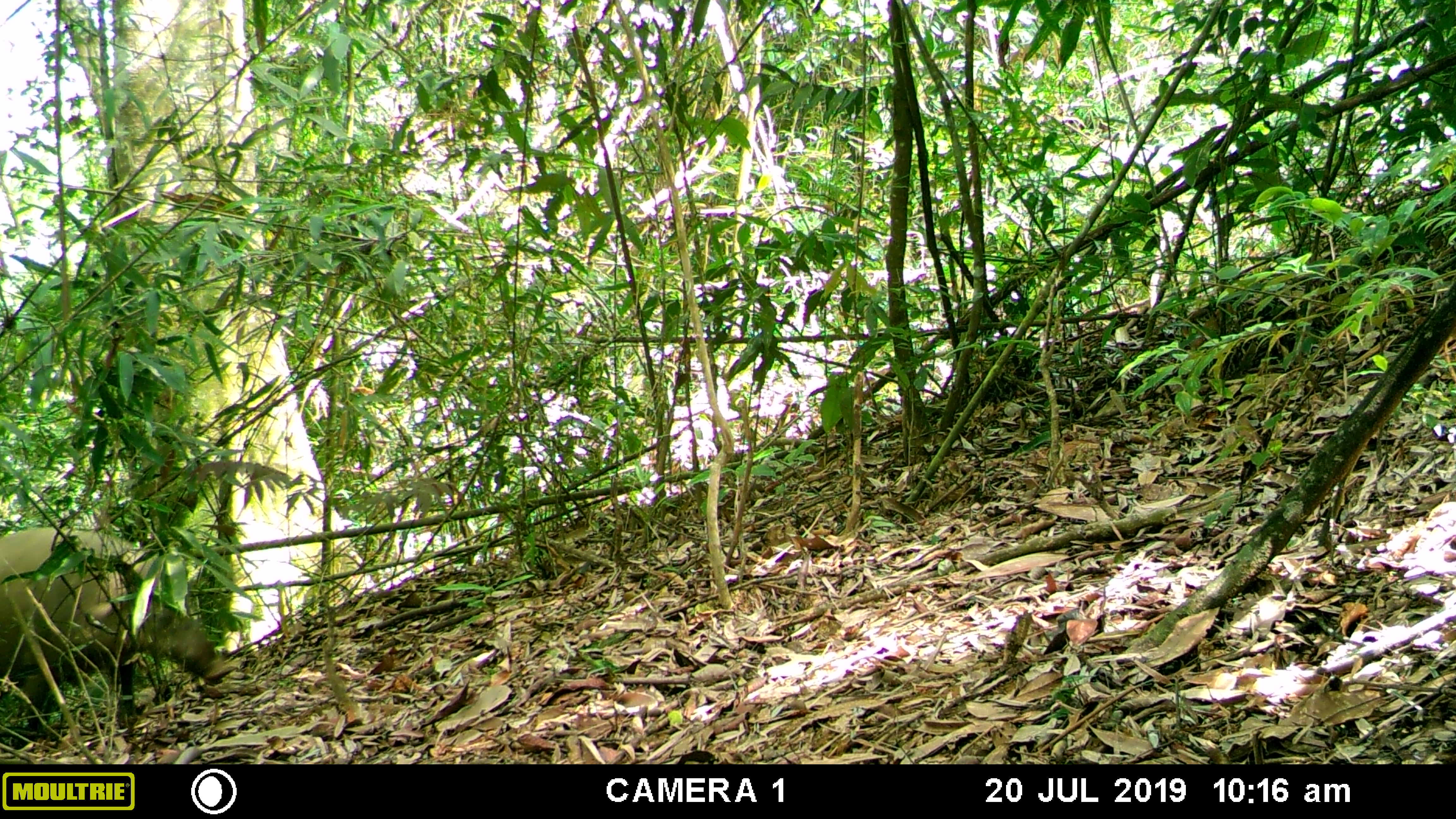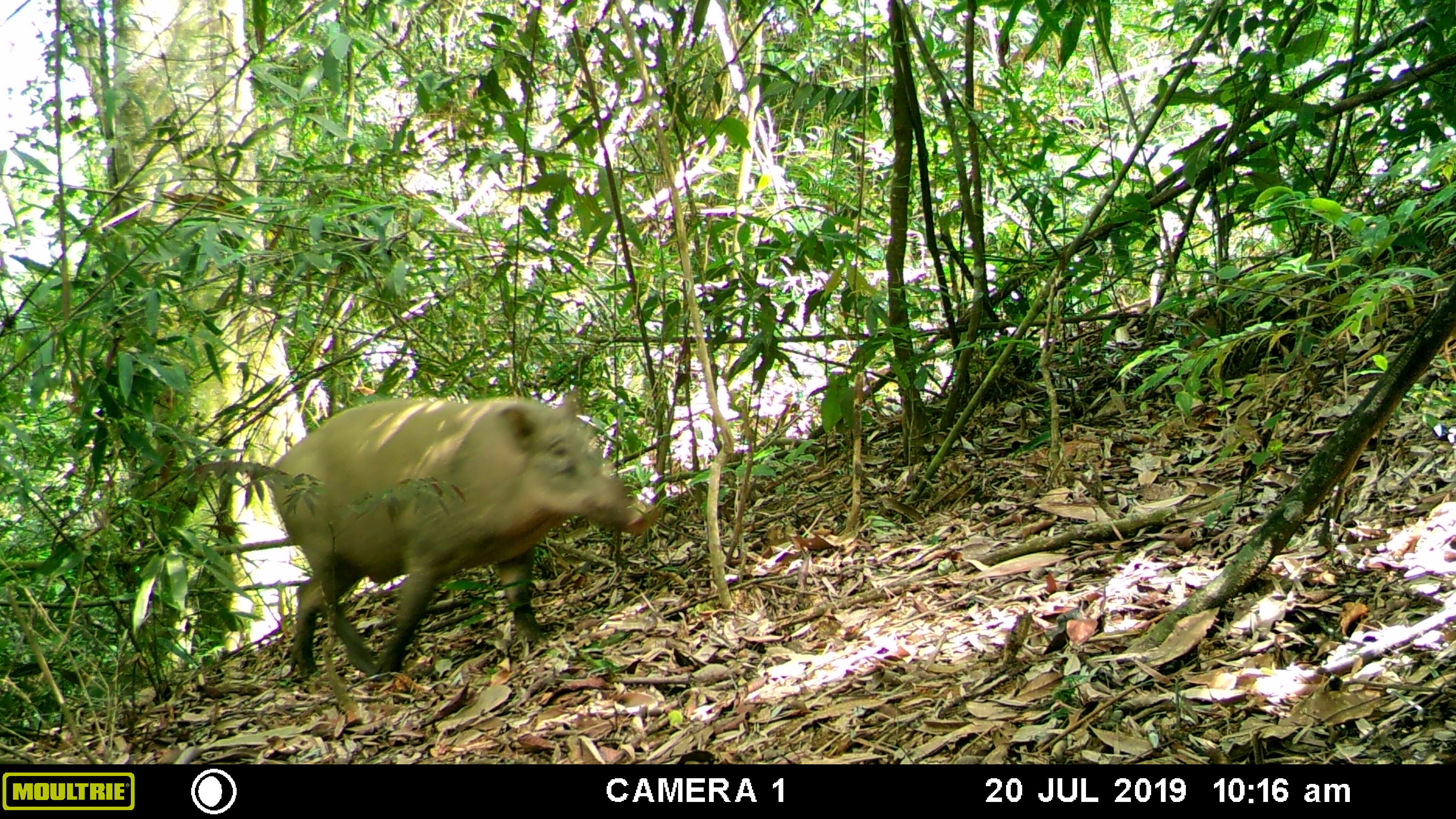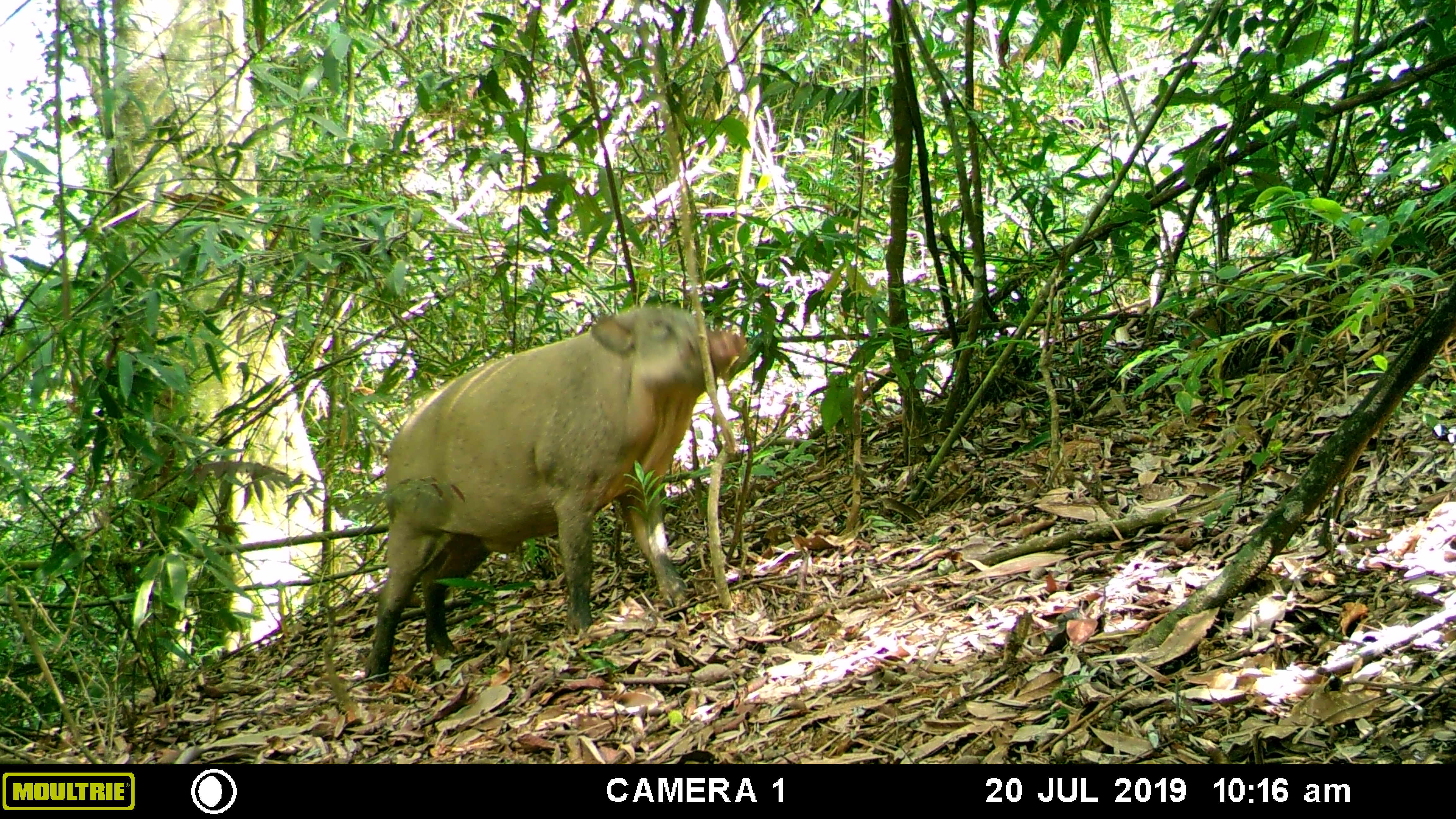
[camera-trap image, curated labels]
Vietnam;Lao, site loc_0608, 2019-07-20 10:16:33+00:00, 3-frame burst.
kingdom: Animalia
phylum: Chordata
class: Mammalia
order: Artiodactyla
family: Suidae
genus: Sus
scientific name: Sus scrofa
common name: eurasian wild pig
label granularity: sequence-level